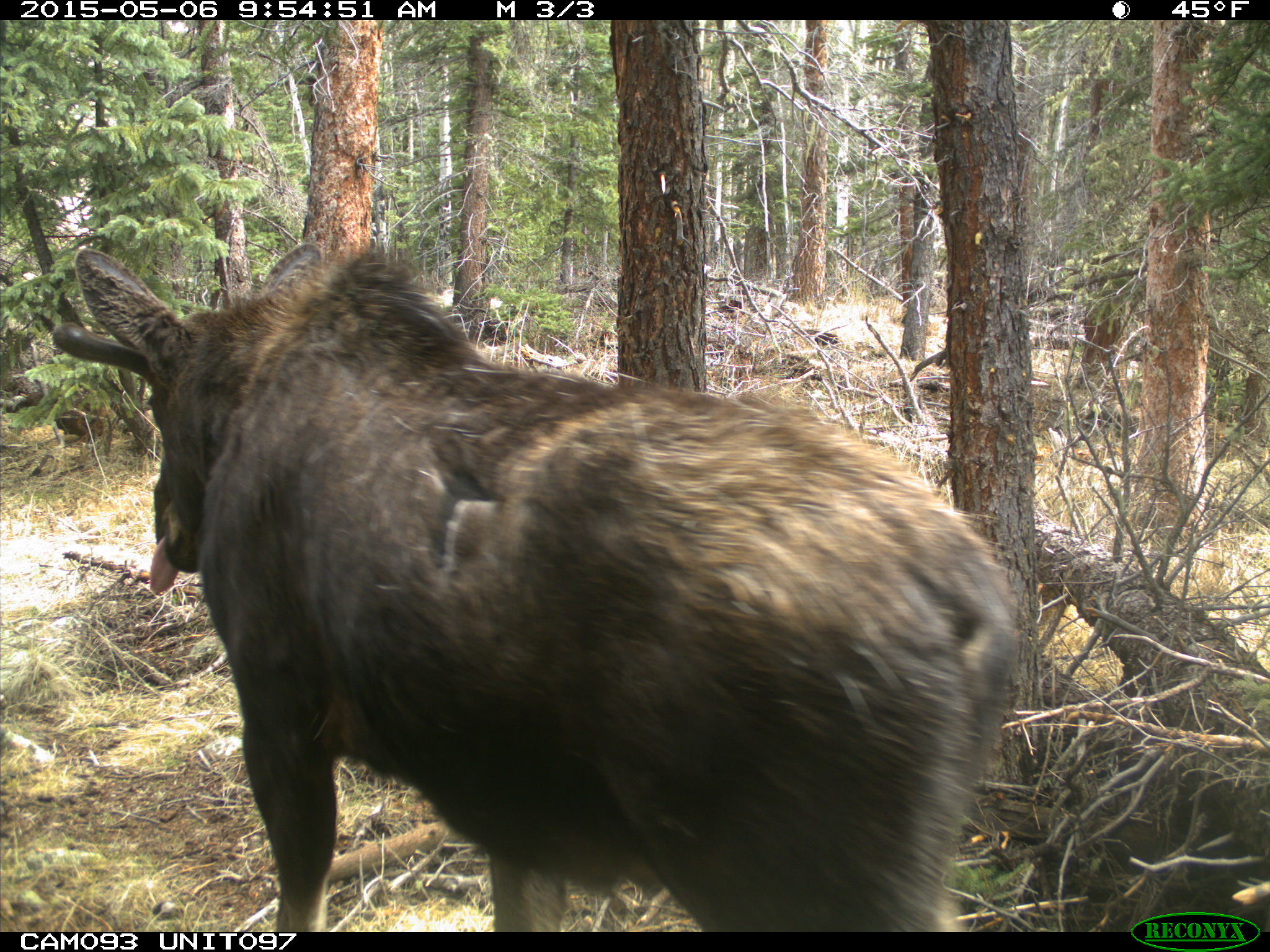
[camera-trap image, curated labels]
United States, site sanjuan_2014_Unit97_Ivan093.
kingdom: Animalia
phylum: Chordata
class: Mammalia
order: Artiodactyla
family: Cervidae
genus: Alces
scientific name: Alces alces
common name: moose